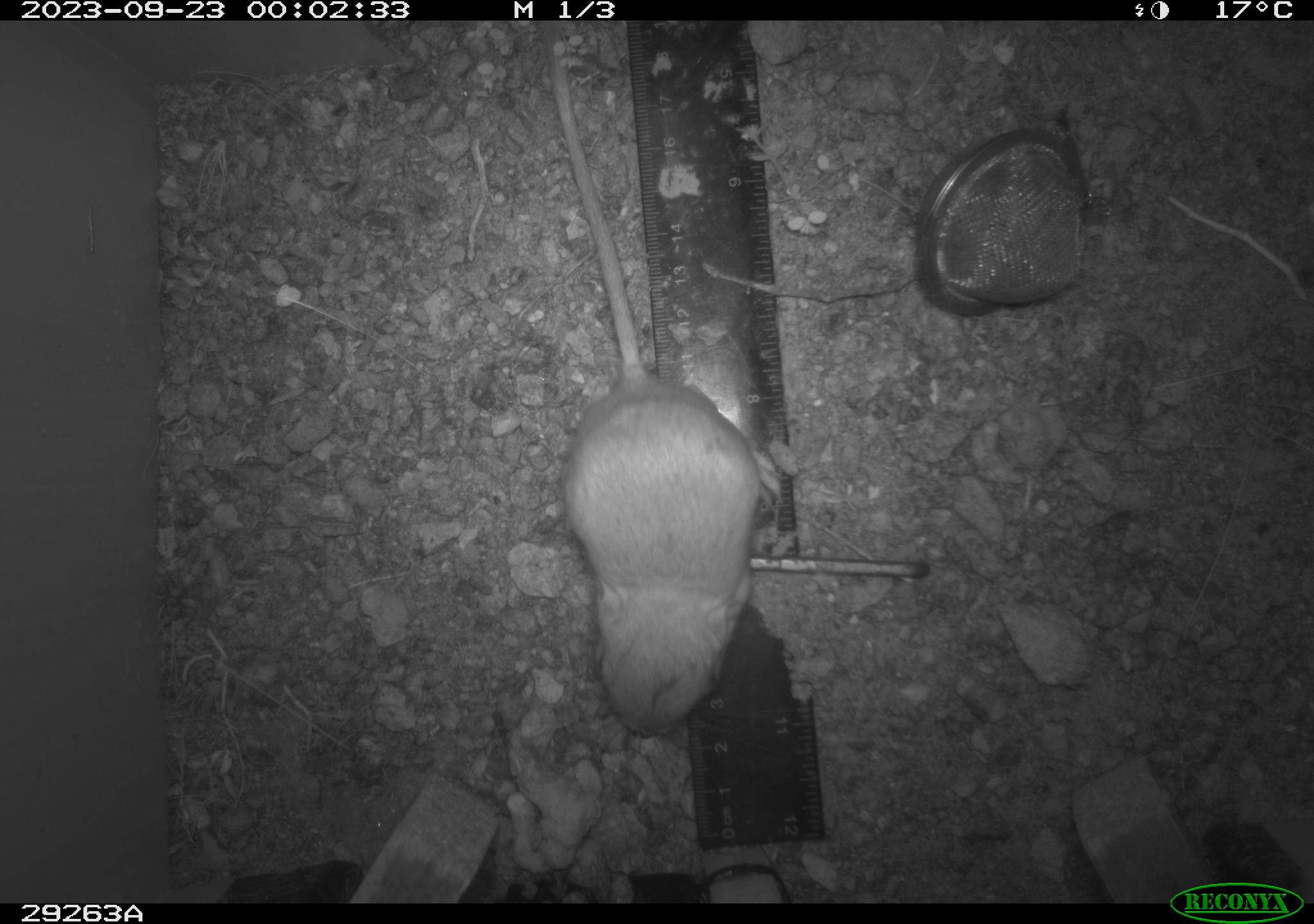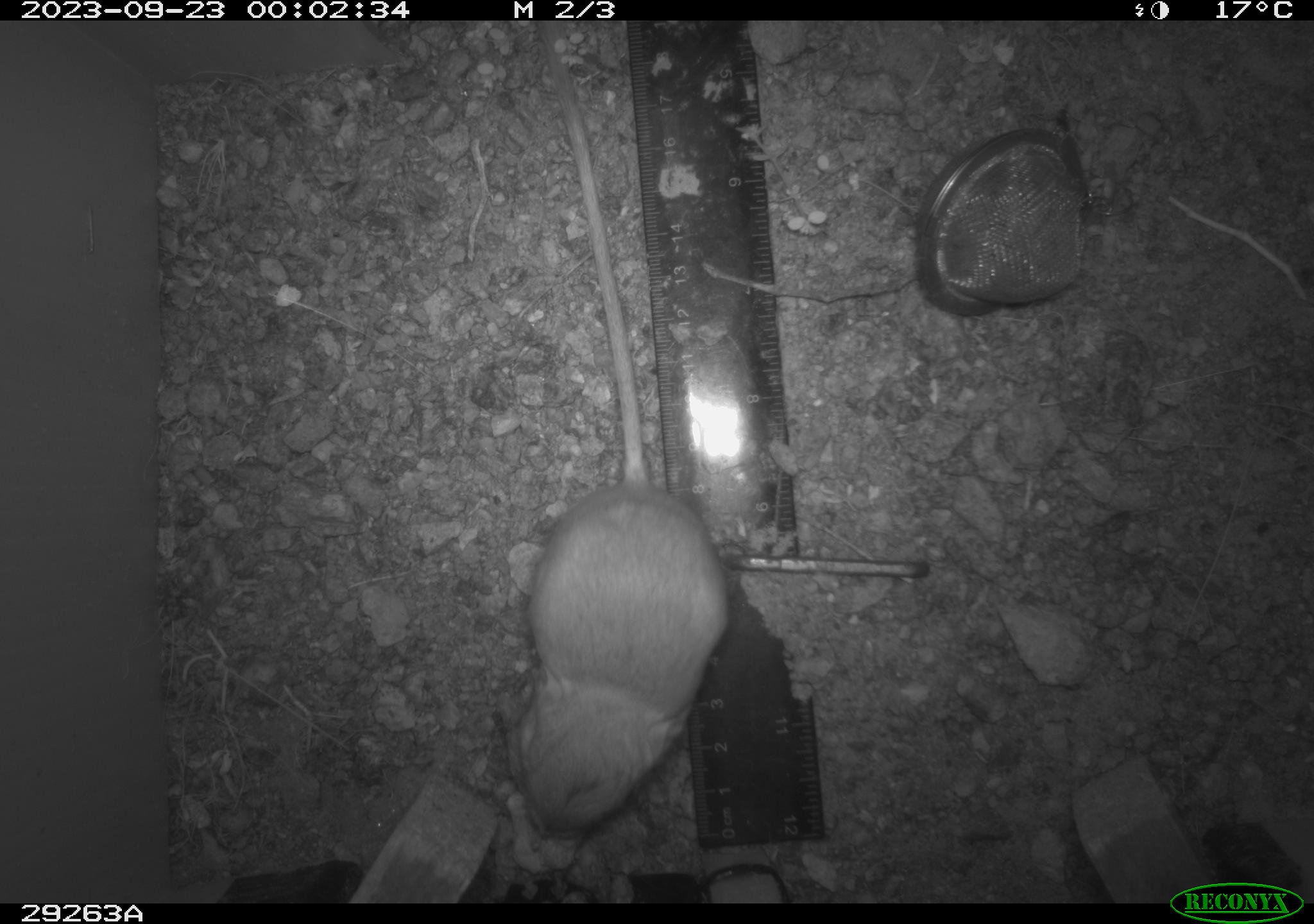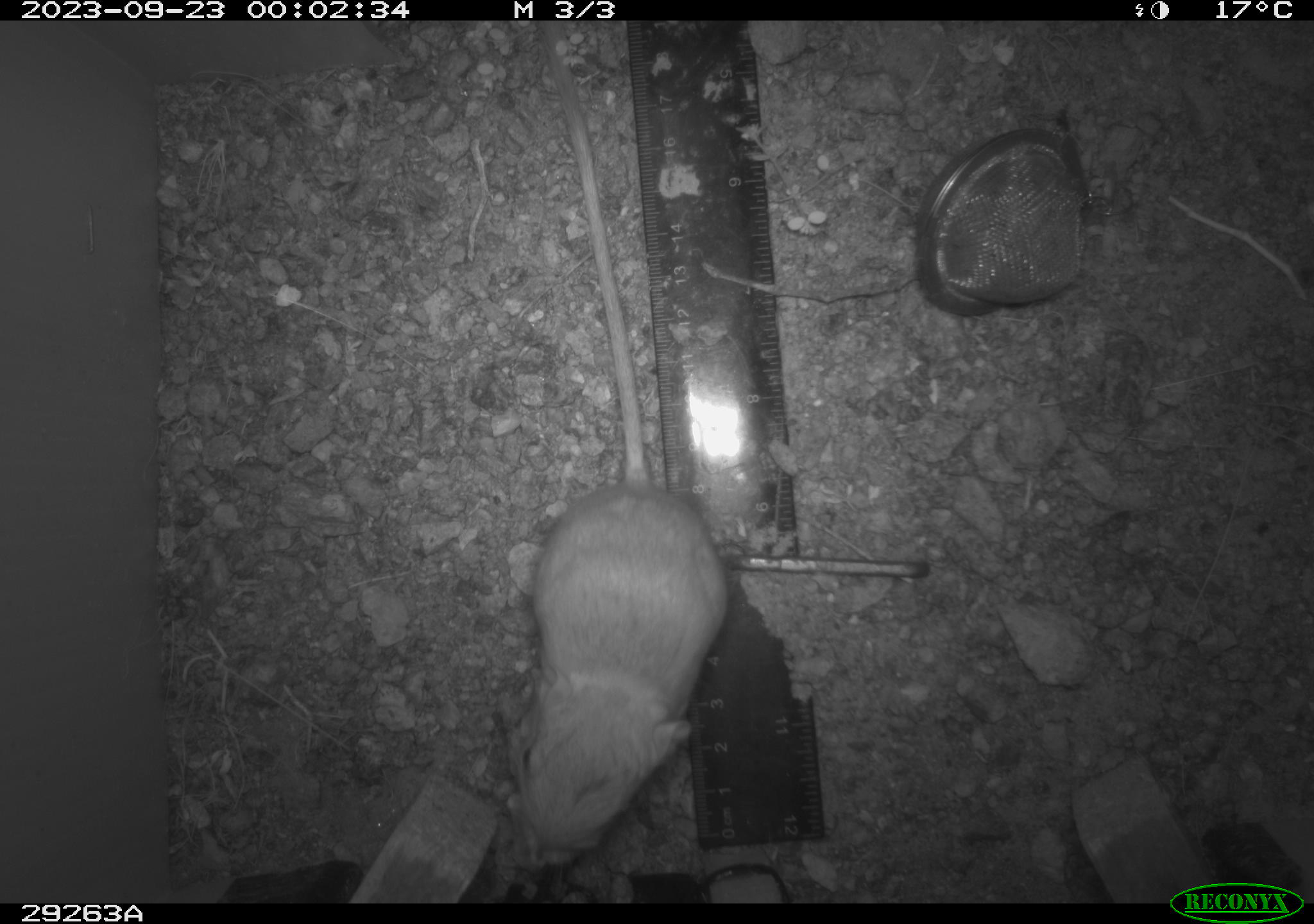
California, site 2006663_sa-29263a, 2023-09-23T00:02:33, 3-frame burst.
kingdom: Animalia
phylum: Chordata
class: Mammalia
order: Rodentia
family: Heteromyidae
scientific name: Heteromyidae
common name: kangaroo rats and pocket mice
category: heteromyidae family